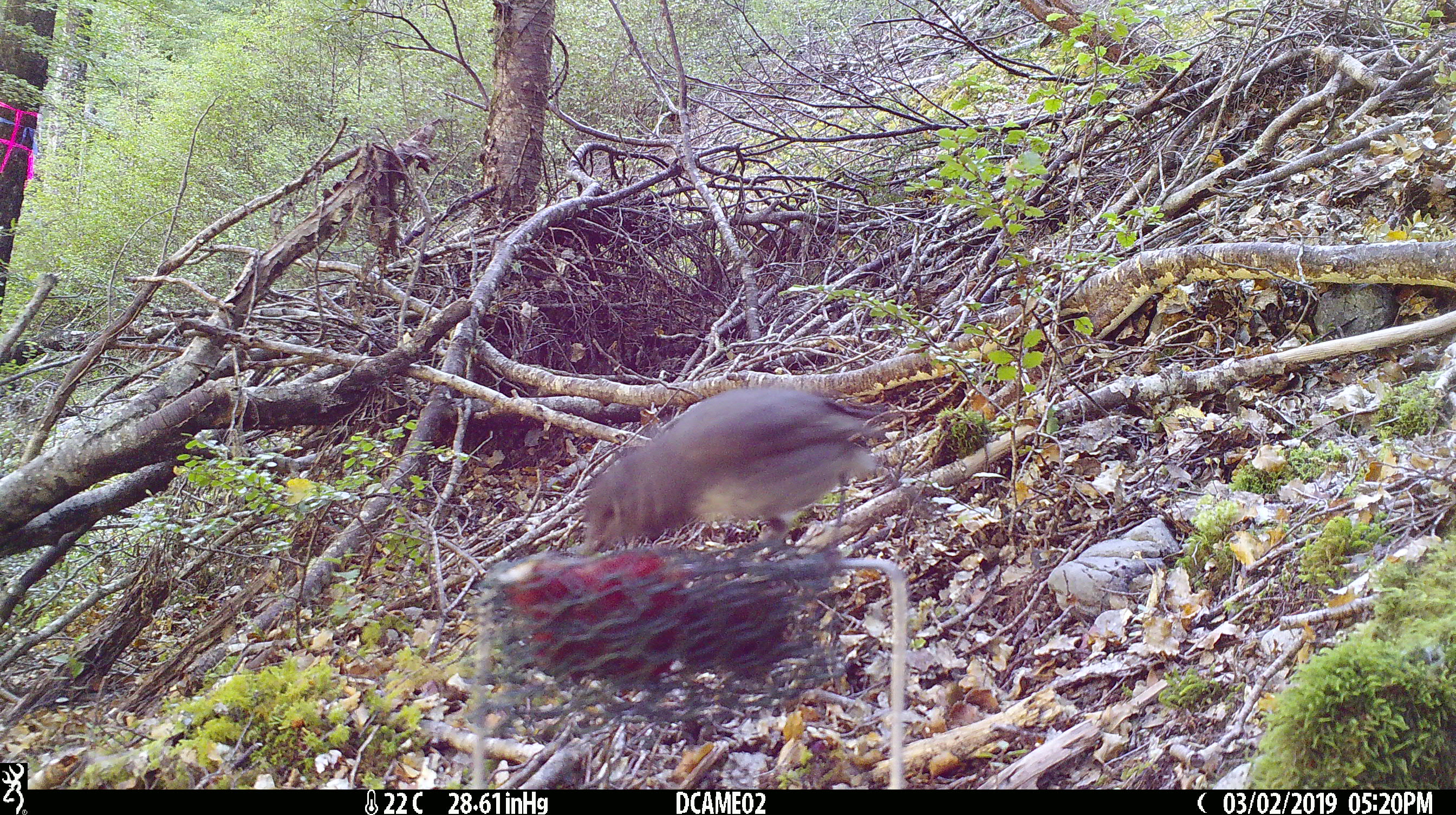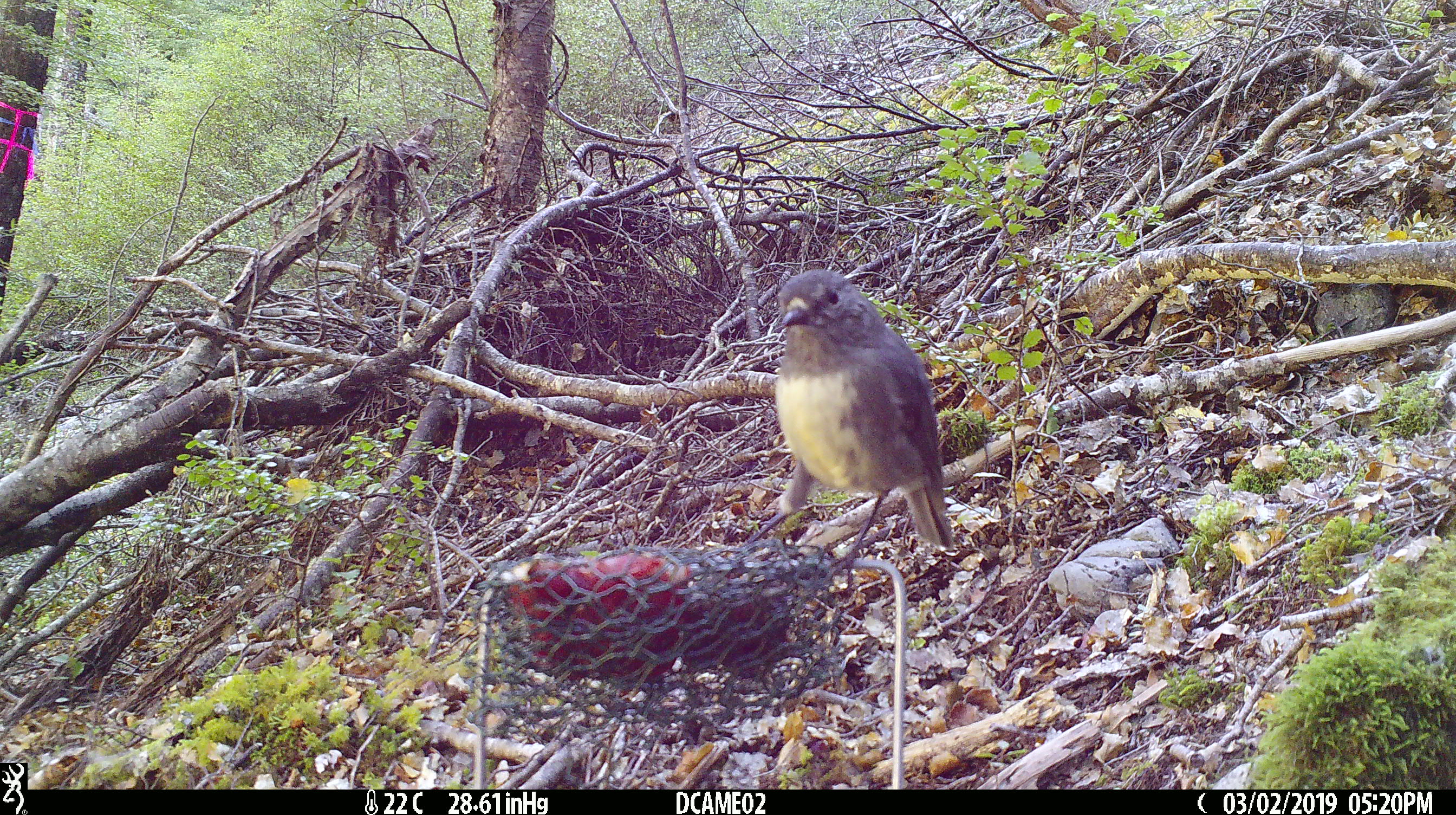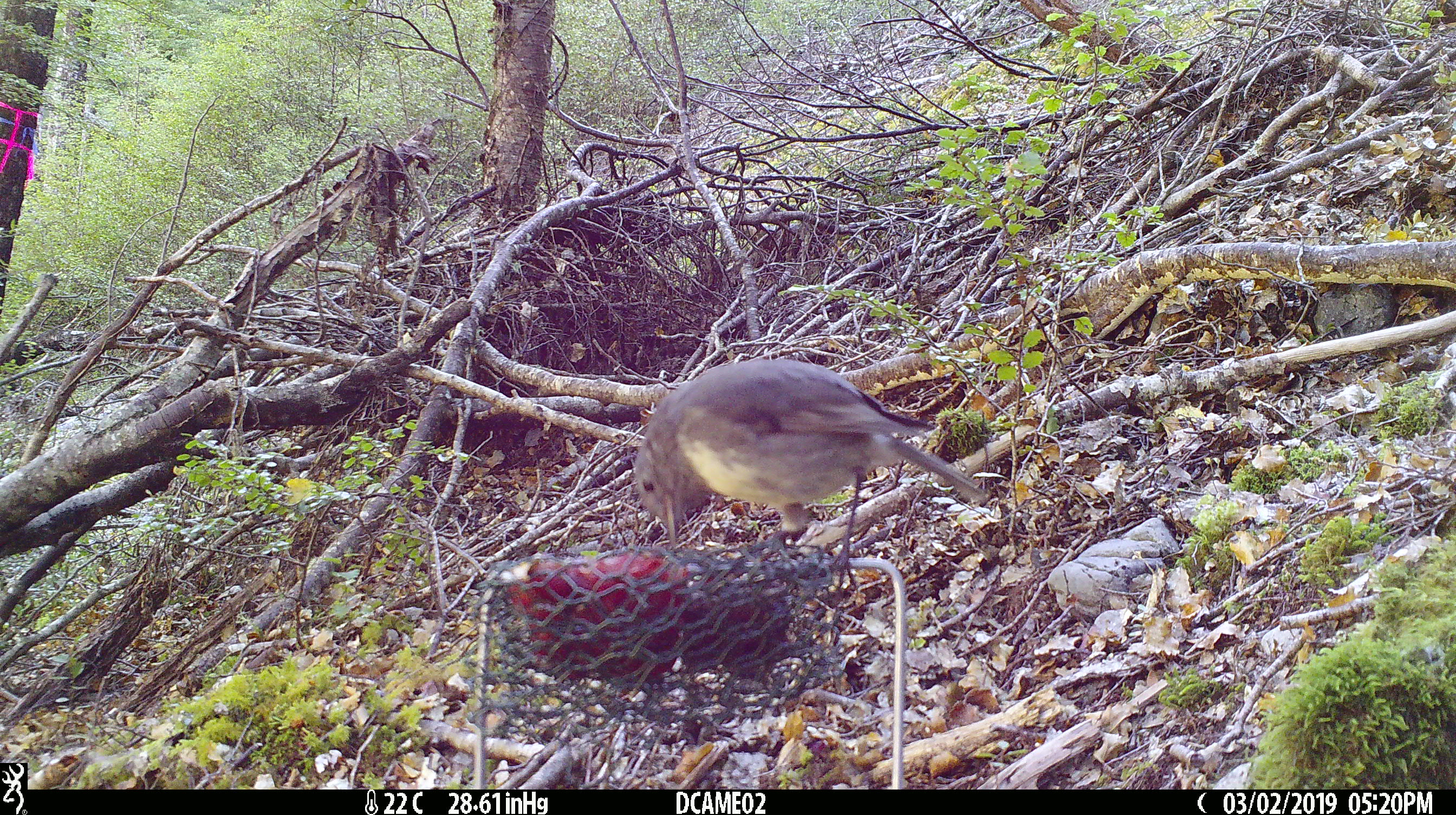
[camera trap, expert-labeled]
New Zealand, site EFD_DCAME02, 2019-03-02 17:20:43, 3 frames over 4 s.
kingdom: Animalia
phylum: Chordata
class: Aves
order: Passeriformes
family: Petroicidae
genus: Petroica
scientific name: Petroica australis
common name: new zealand robin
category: robin